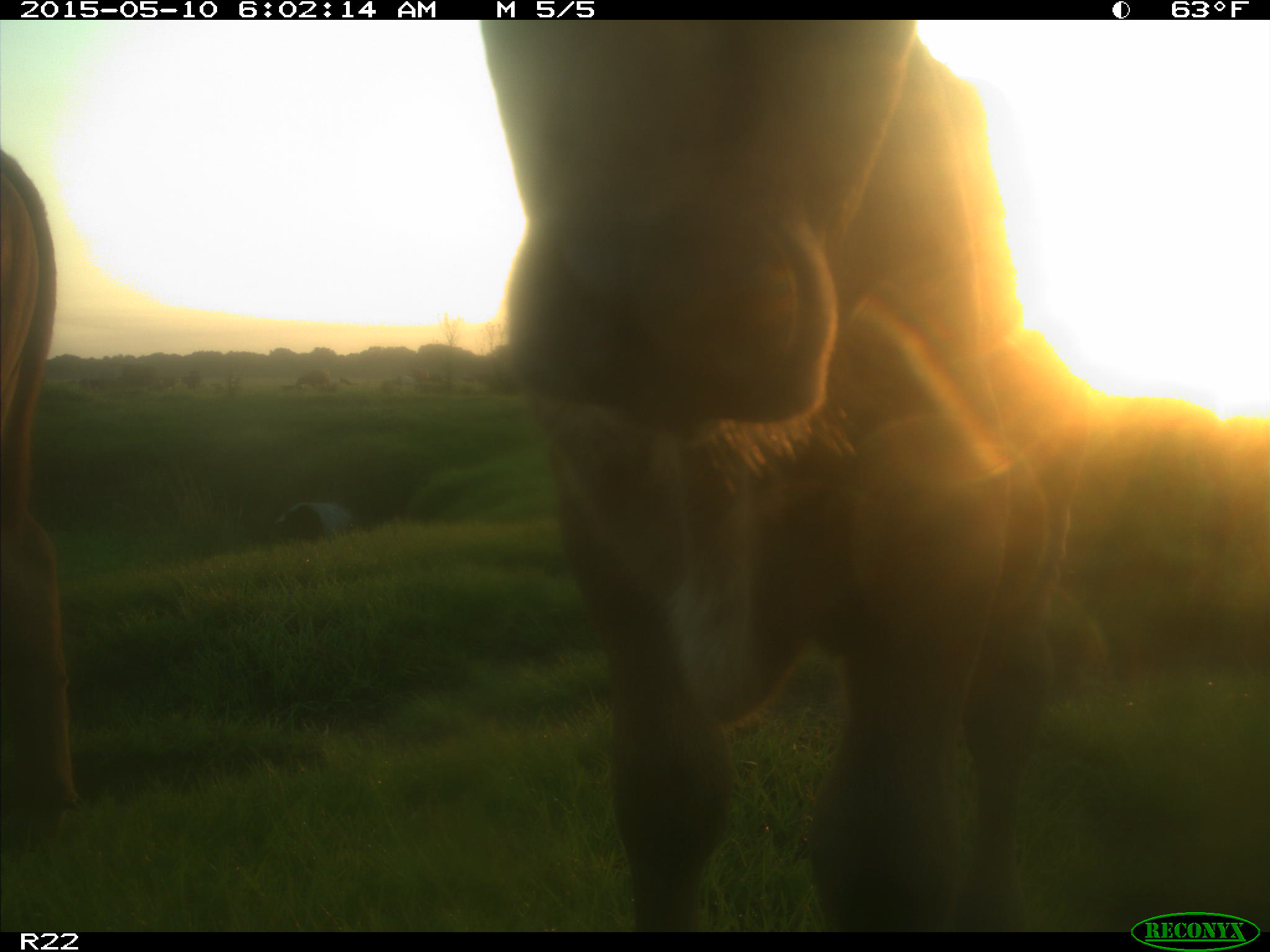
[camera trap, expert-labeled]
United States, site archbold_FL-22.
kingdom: Animalia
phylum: Chordata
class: Mammalia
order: Artiodactyla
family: Bovidae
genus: Bos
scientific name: Bos taurus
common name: domestic cow